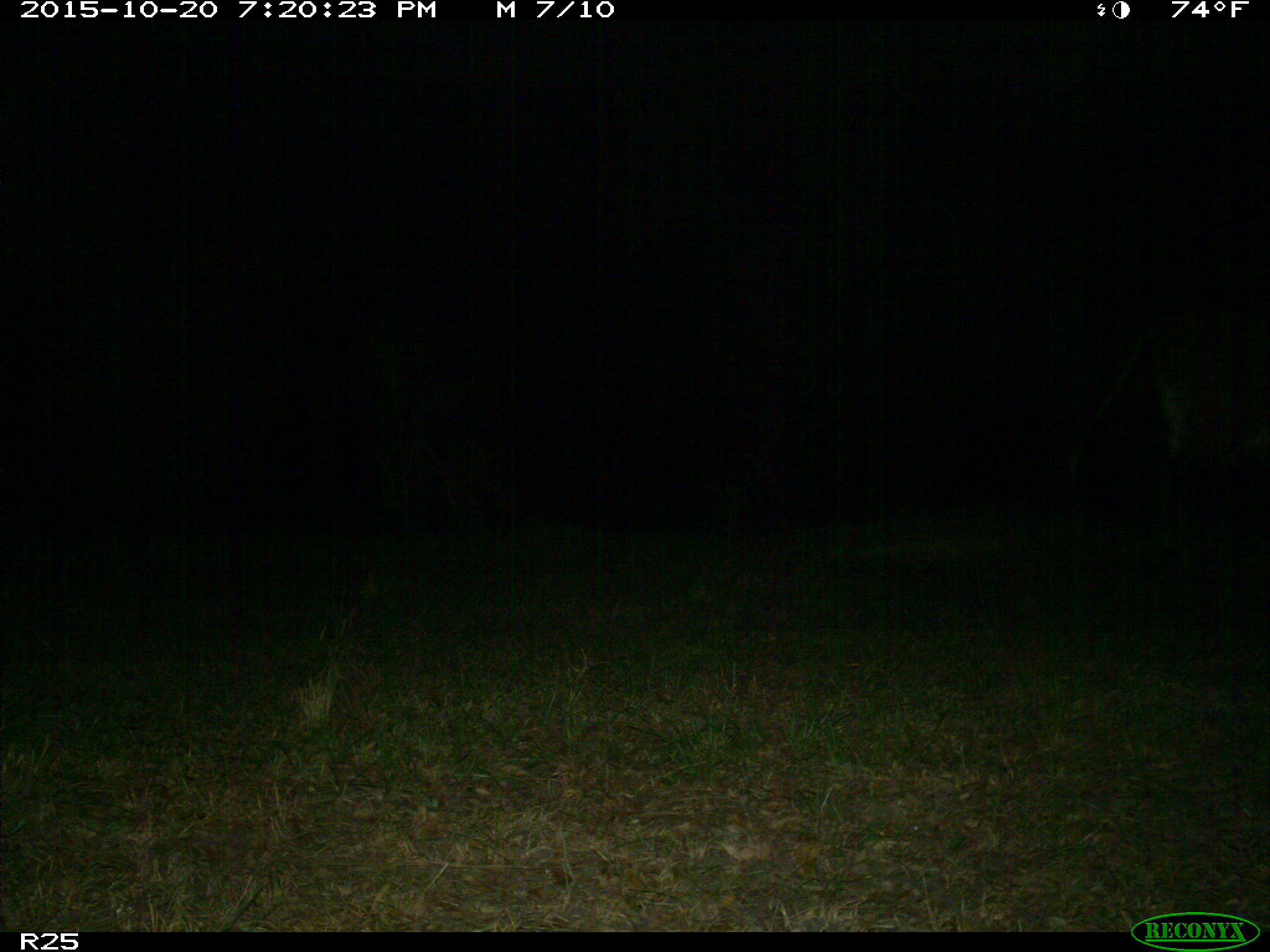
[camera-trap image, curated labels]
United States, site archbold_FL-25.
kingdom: Animalia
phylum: Chordata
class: Mammalia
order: Artiodactyla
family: Bovidae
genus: Bos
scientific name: Bos taurus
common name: domestic cow